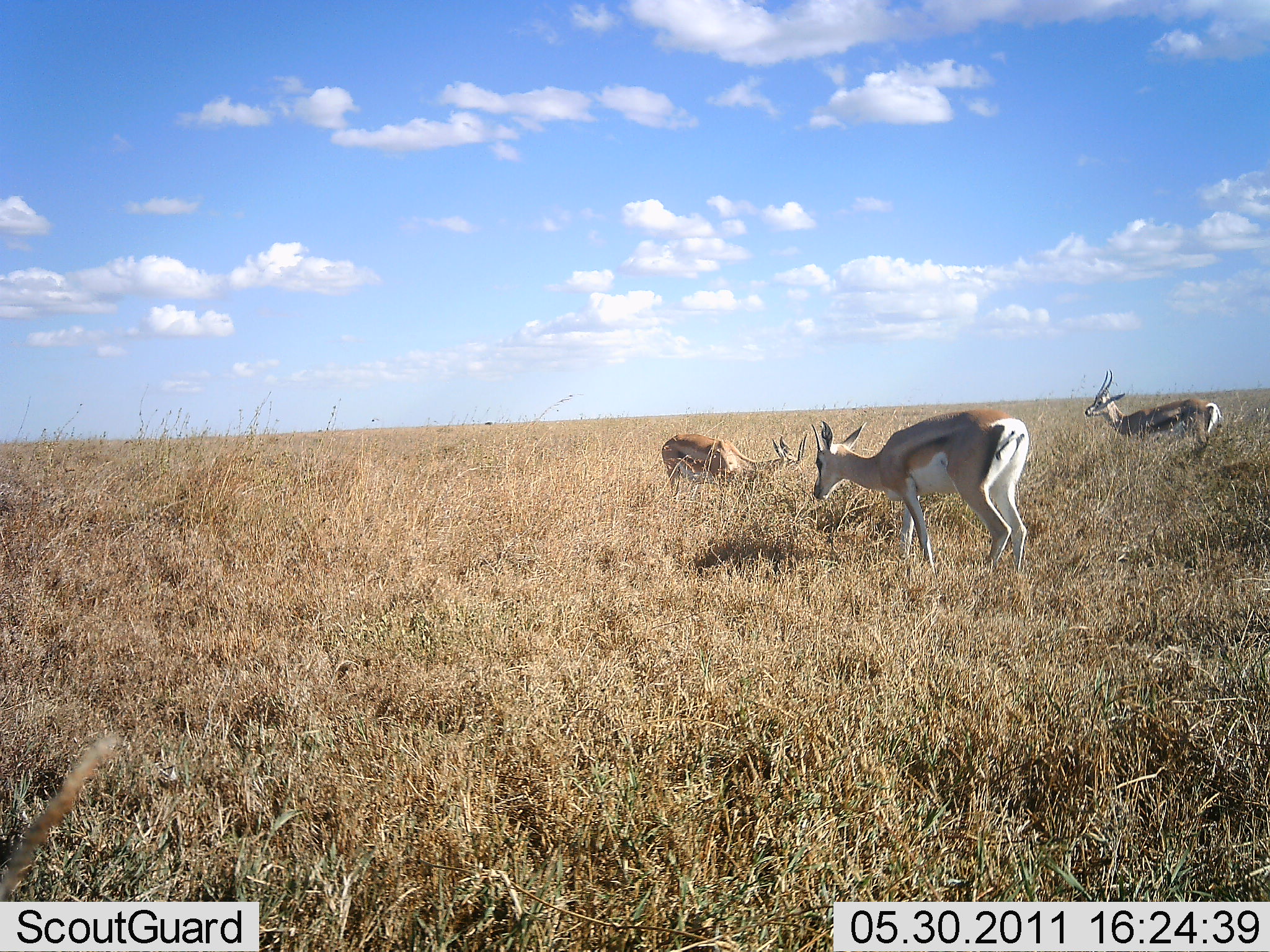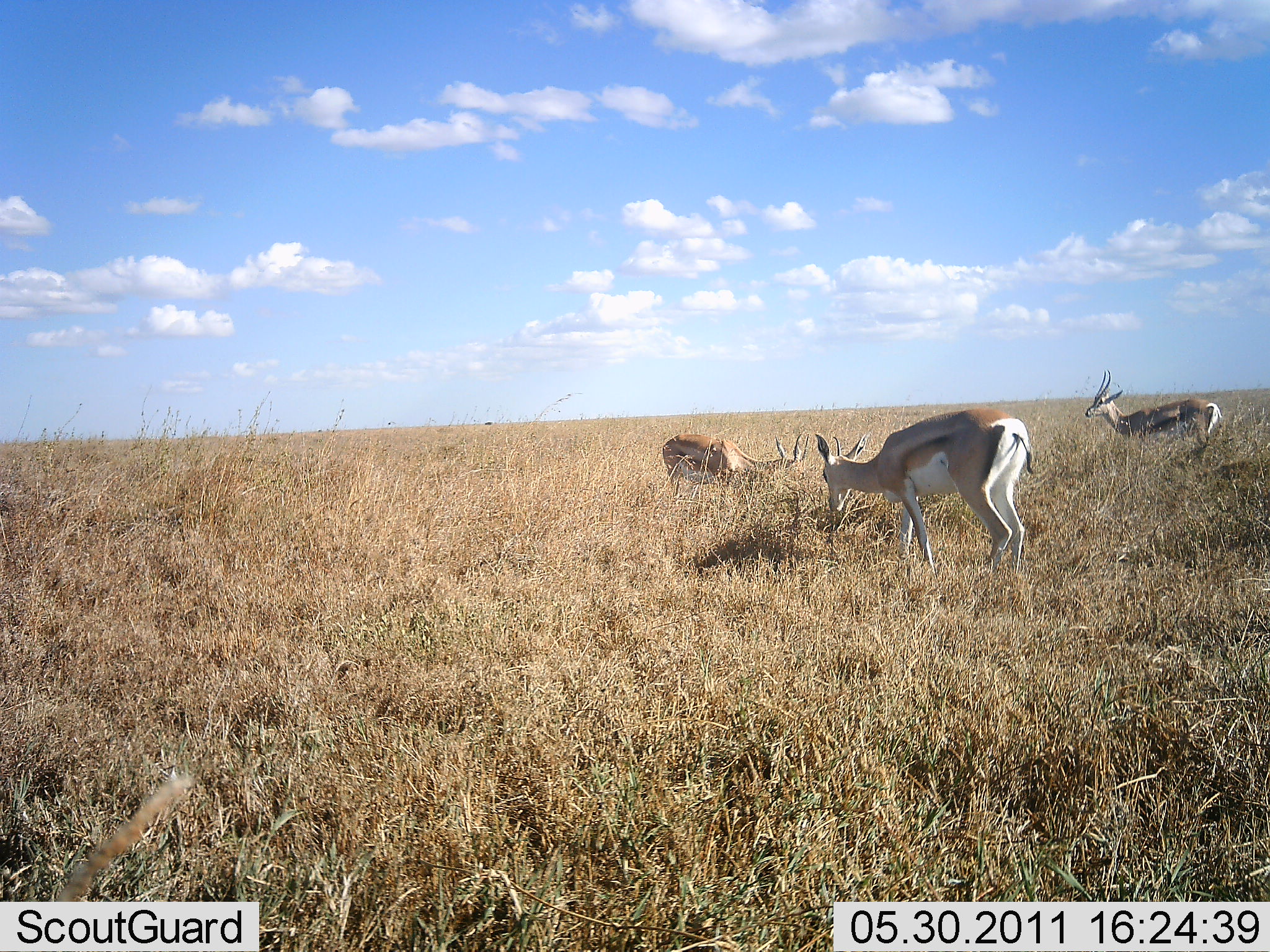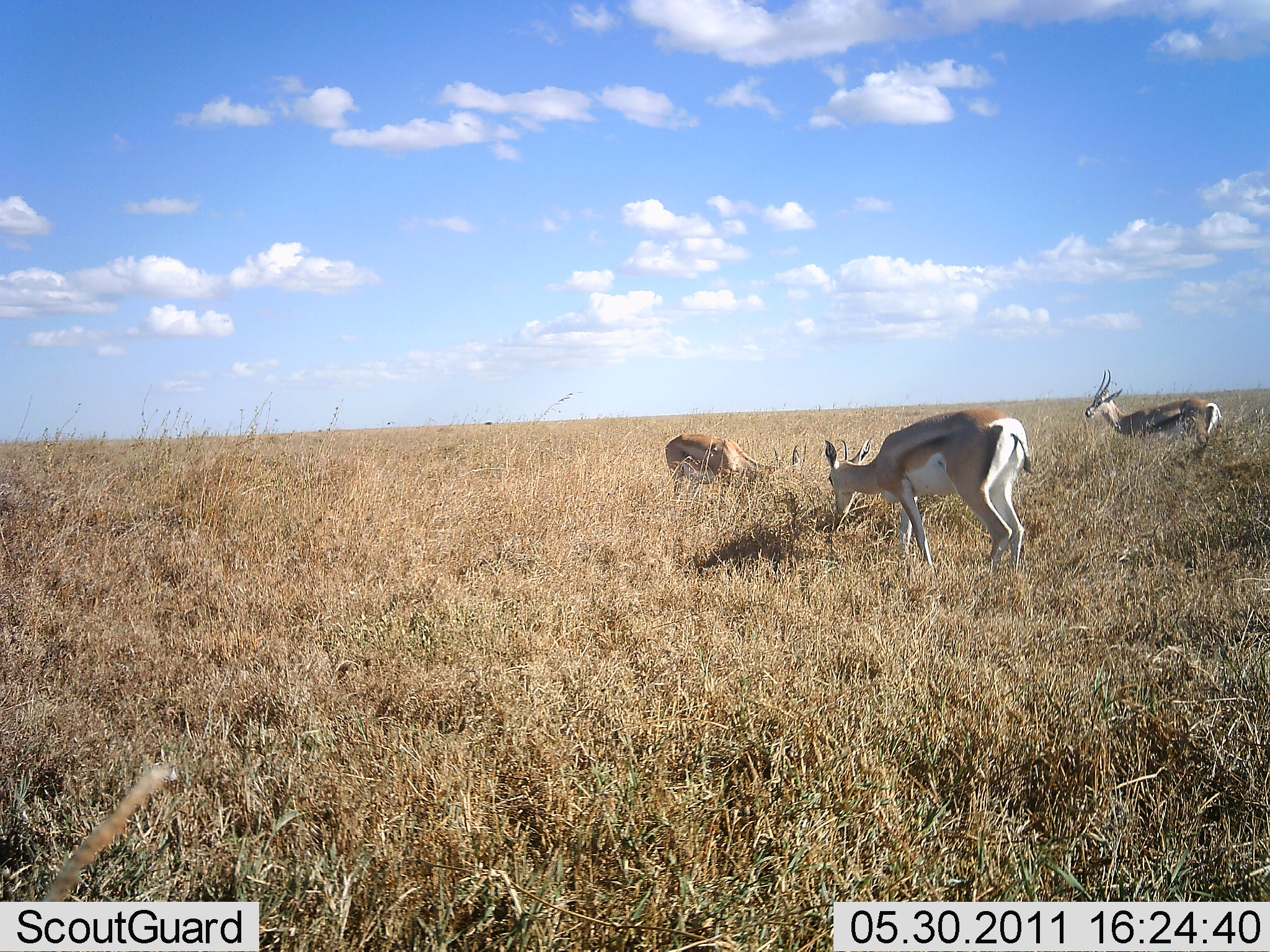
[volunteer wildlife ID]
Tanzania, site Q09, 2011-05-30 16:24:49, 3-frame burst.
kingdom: Animalia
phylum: Chordata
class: Mammalia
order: Artiodactyla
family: Bovidae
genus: Eudorcas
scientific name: Eudorcas thomsonii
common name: thomson's gazelle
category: gazellethomsons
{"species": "gazellethomsons (thomson's gazelle) (Eudorcas thomsonii)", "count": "3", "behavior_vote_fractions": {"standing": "50%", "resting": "0%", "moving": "0%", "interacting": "0%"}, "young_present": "0%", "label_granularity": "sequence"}